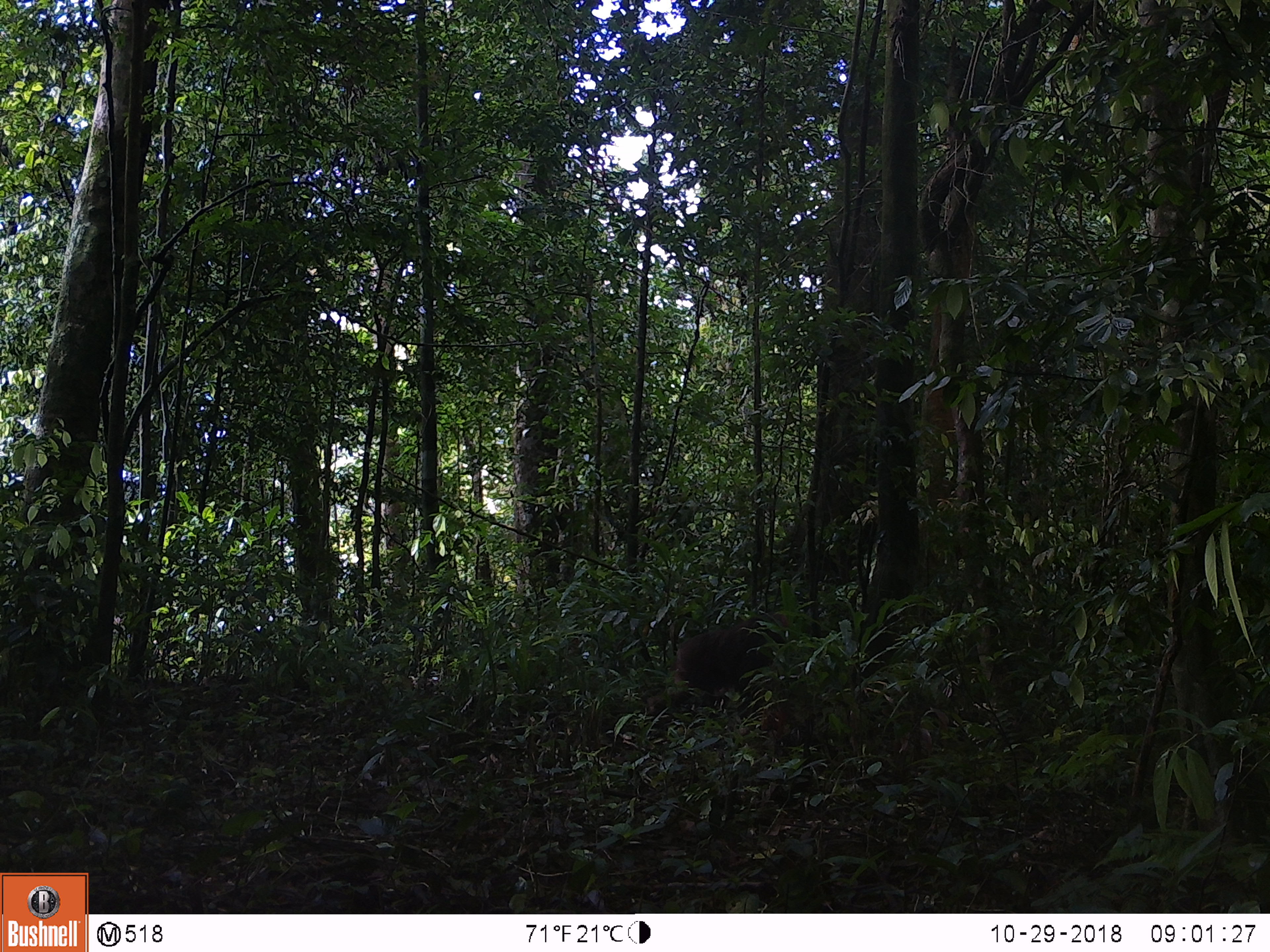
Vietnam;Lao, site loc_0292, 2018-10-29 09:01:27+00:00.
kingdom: Animalia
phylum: Chordata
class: Mammalia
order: Primates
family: Cercopithecidae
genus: Macaca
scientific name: Macaca arctoides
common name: stump-tailed macaque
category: stump tailed macaque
Stump tailed macaque (stump-tailed macaque) (Macaca arctoides). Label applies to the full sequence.